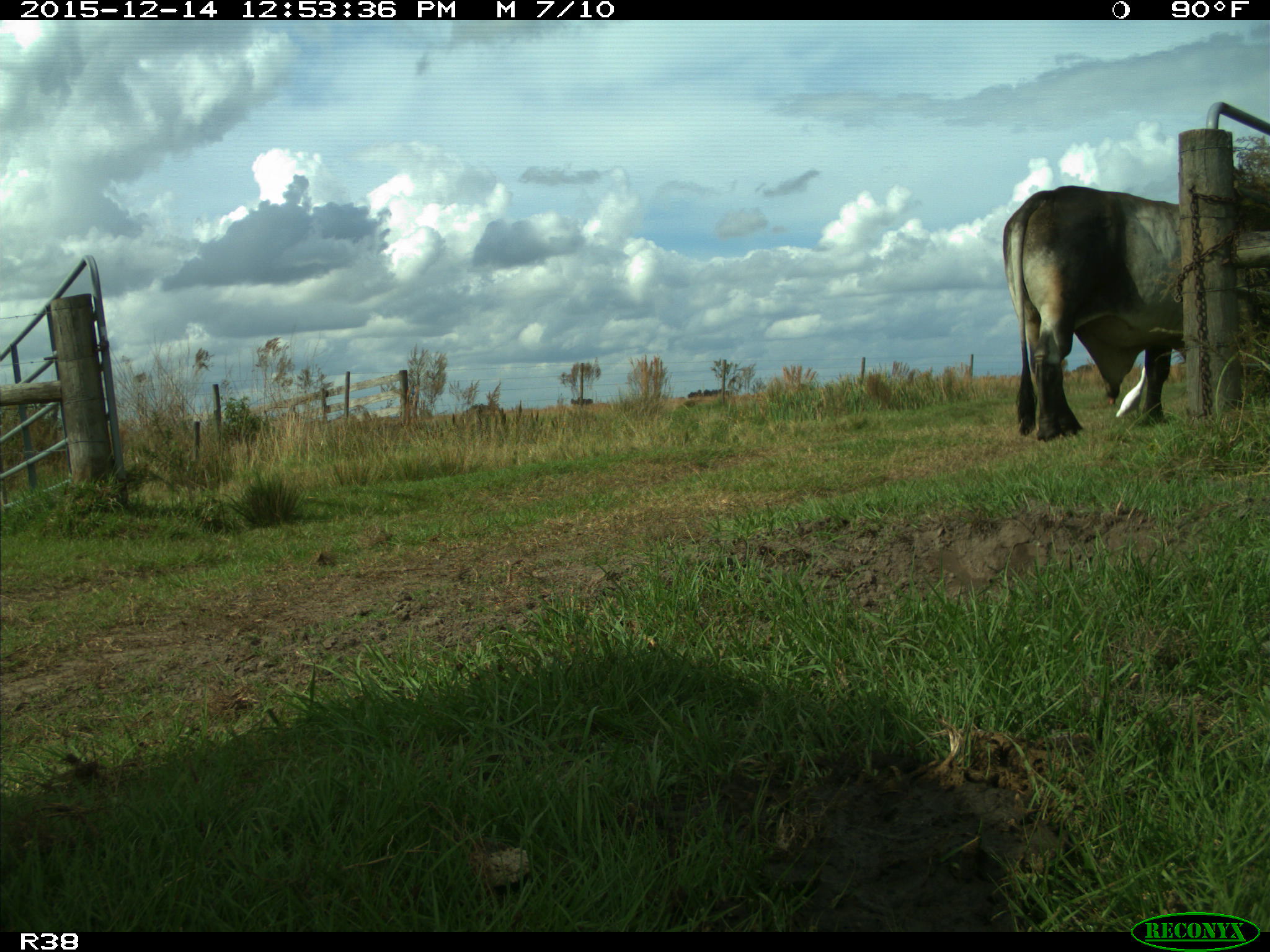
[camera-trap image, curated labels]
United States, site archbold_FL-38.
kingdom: Animalia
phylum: Chordata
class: Mammalia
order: Artiodactyla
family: Bovidae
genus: Bos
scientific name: Bos taurus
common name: domestic cow